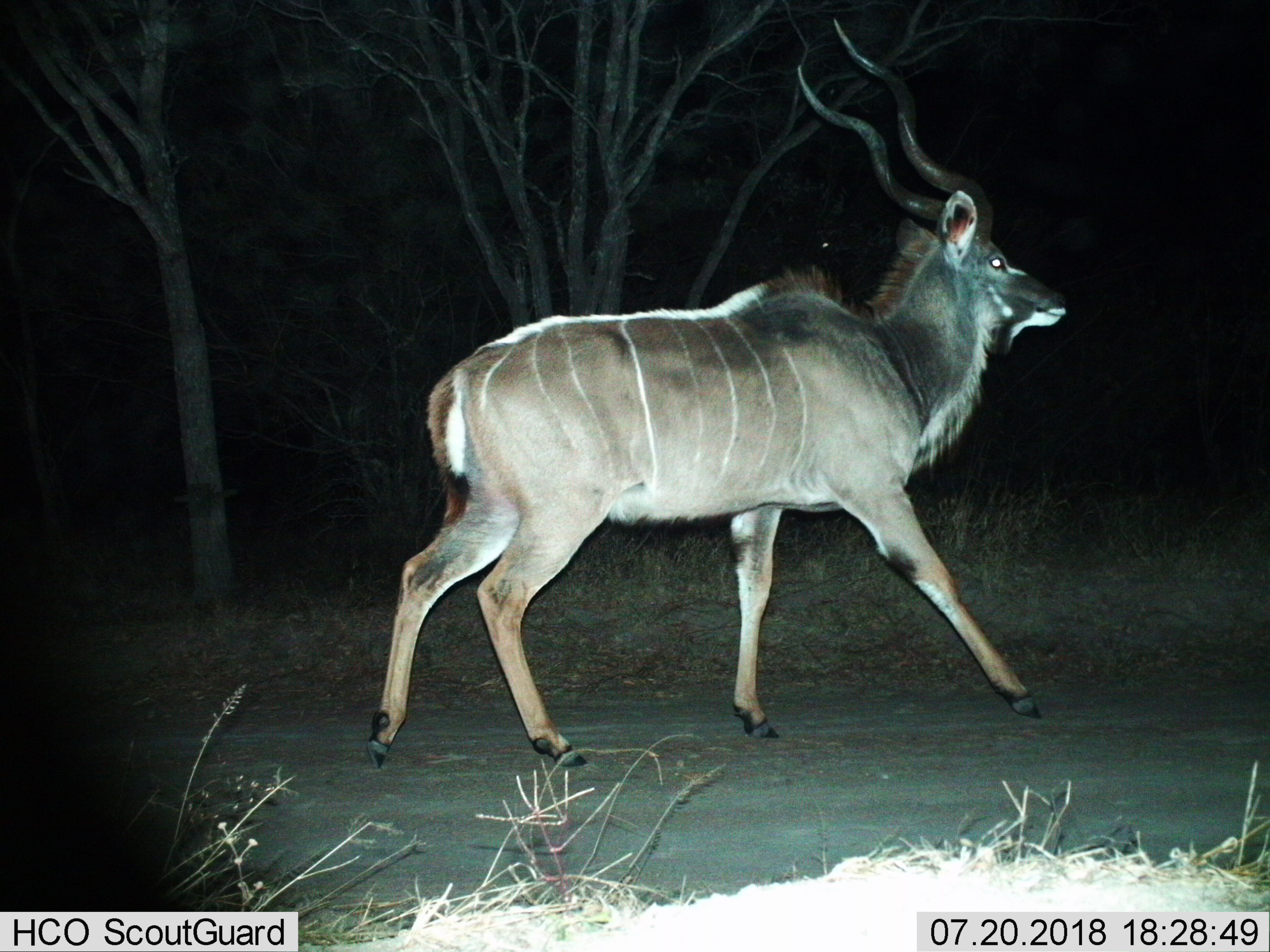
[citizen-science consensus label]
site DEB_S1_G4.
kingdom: Animalia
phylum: Chordata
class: Mammalia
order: Artiodactyla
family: Bovidae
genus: Tragelaphus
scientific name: Tragelaphus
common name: kudu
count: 1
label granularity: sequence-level